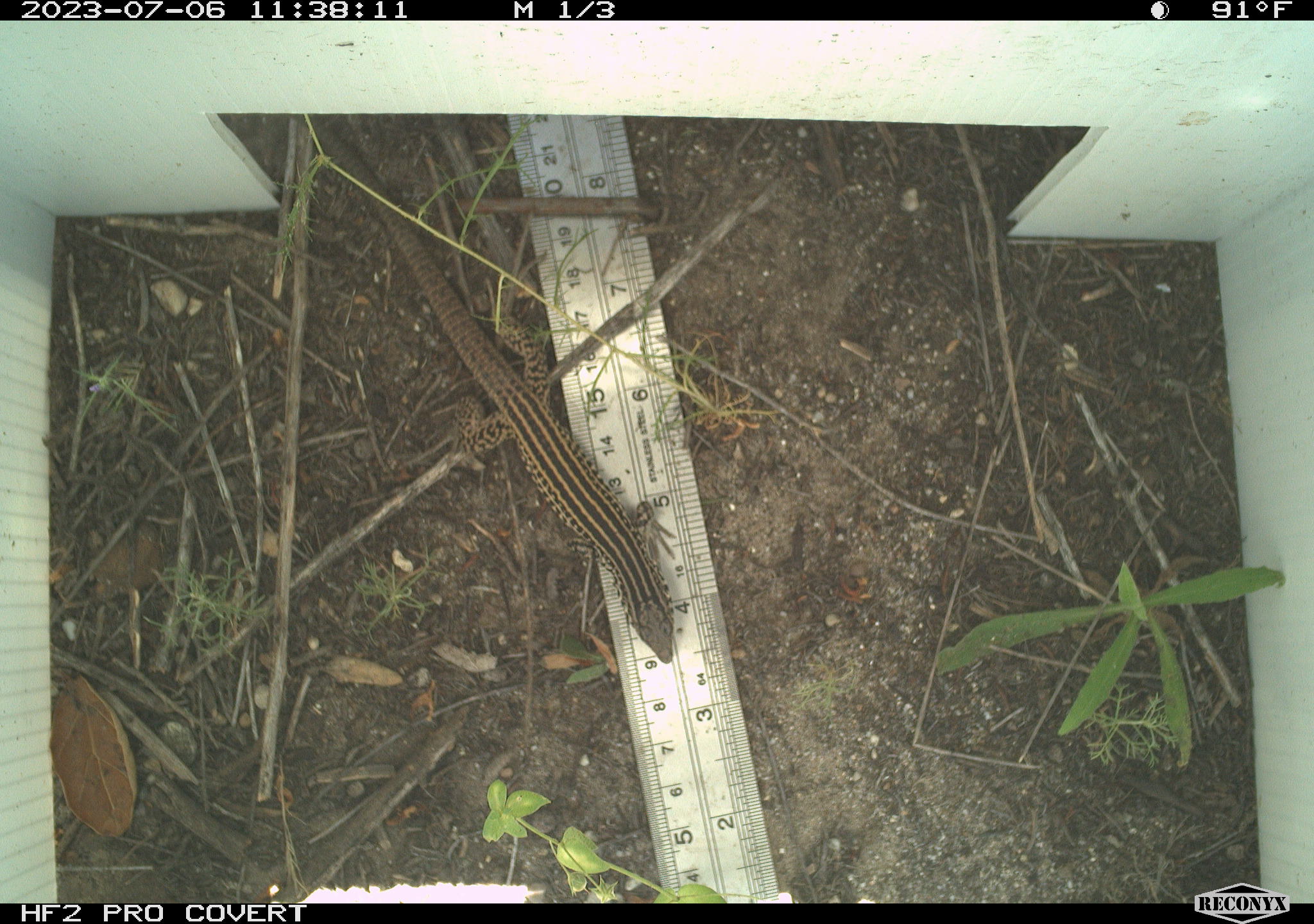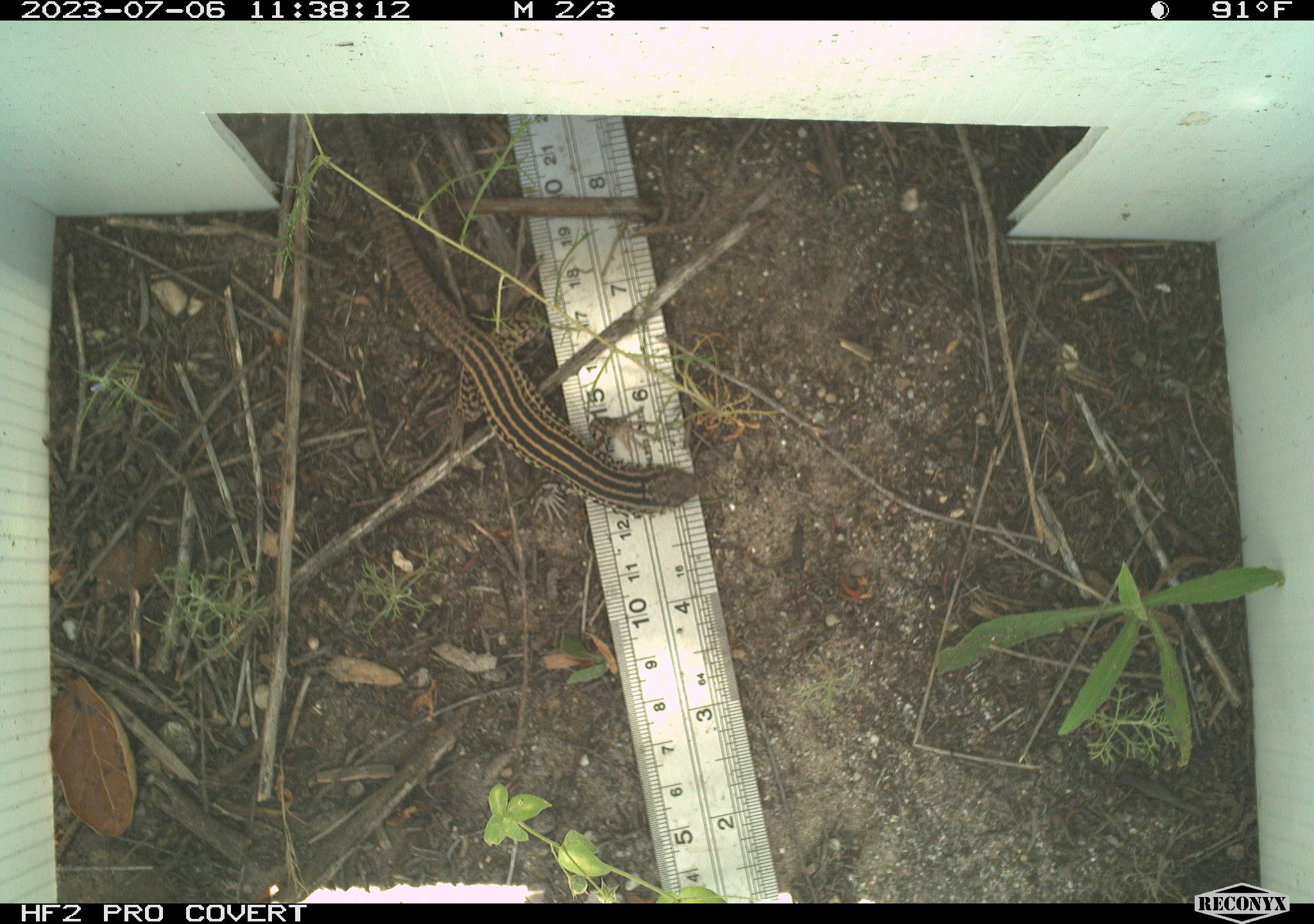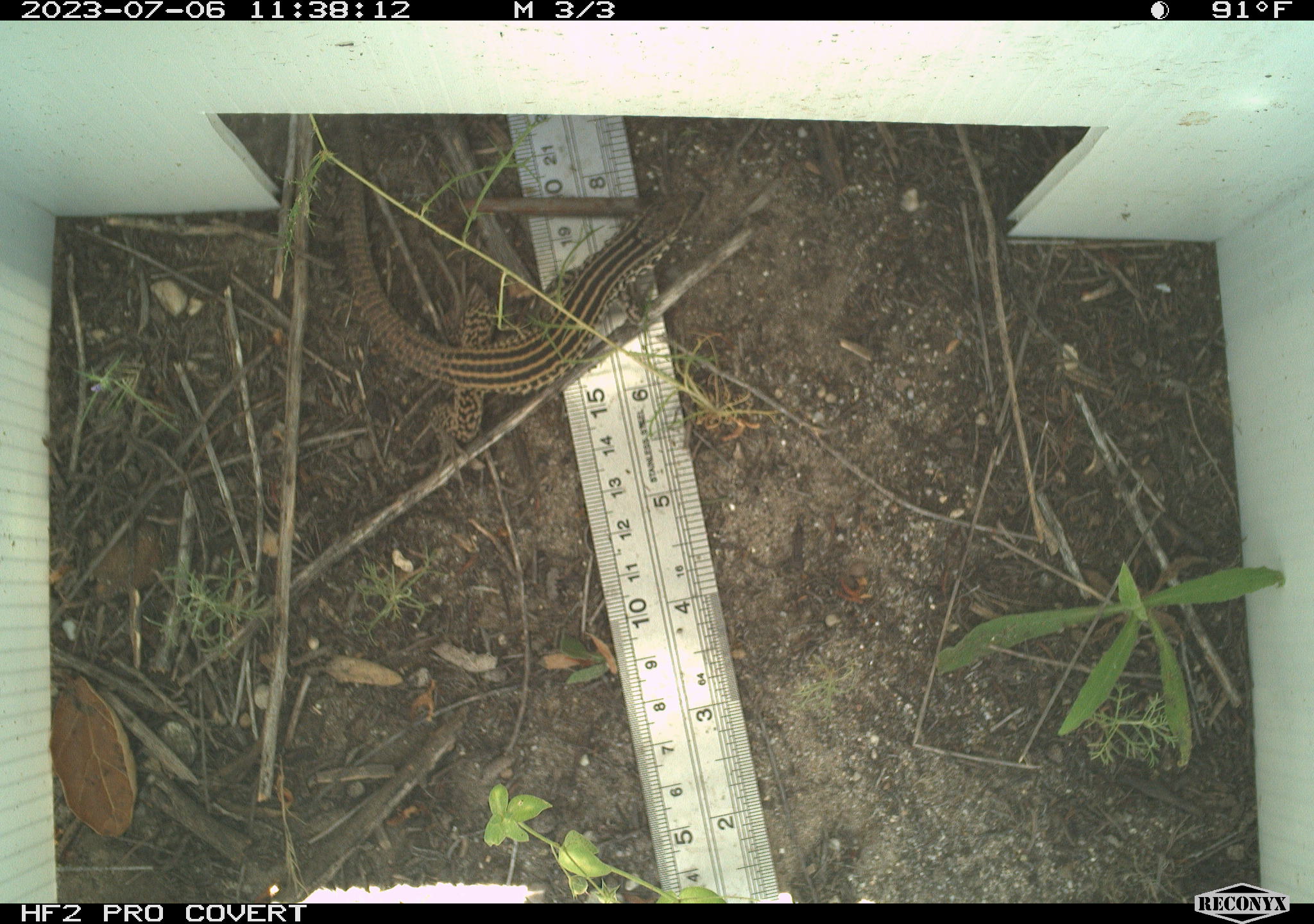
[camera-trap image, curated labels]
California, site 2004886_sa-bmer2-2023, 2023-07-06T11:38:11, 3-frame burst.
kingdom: Animalia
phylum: Chordata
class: Reptilia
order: Squamata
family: Teiidae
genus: Aspidoscelis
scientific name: Aspidoscelis tigris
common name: western whiptail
Western whiptail (Aspidoscelis tigris).